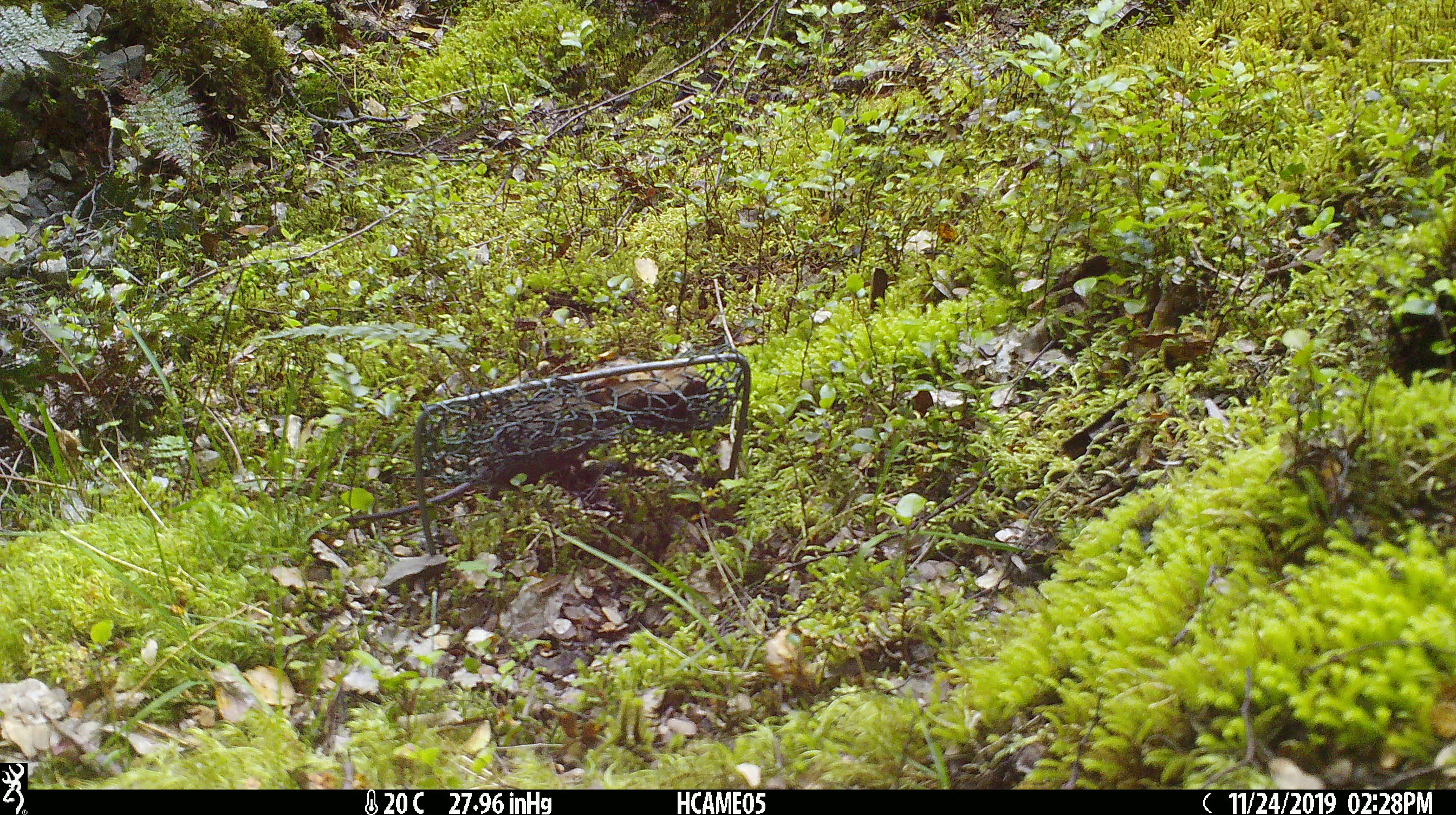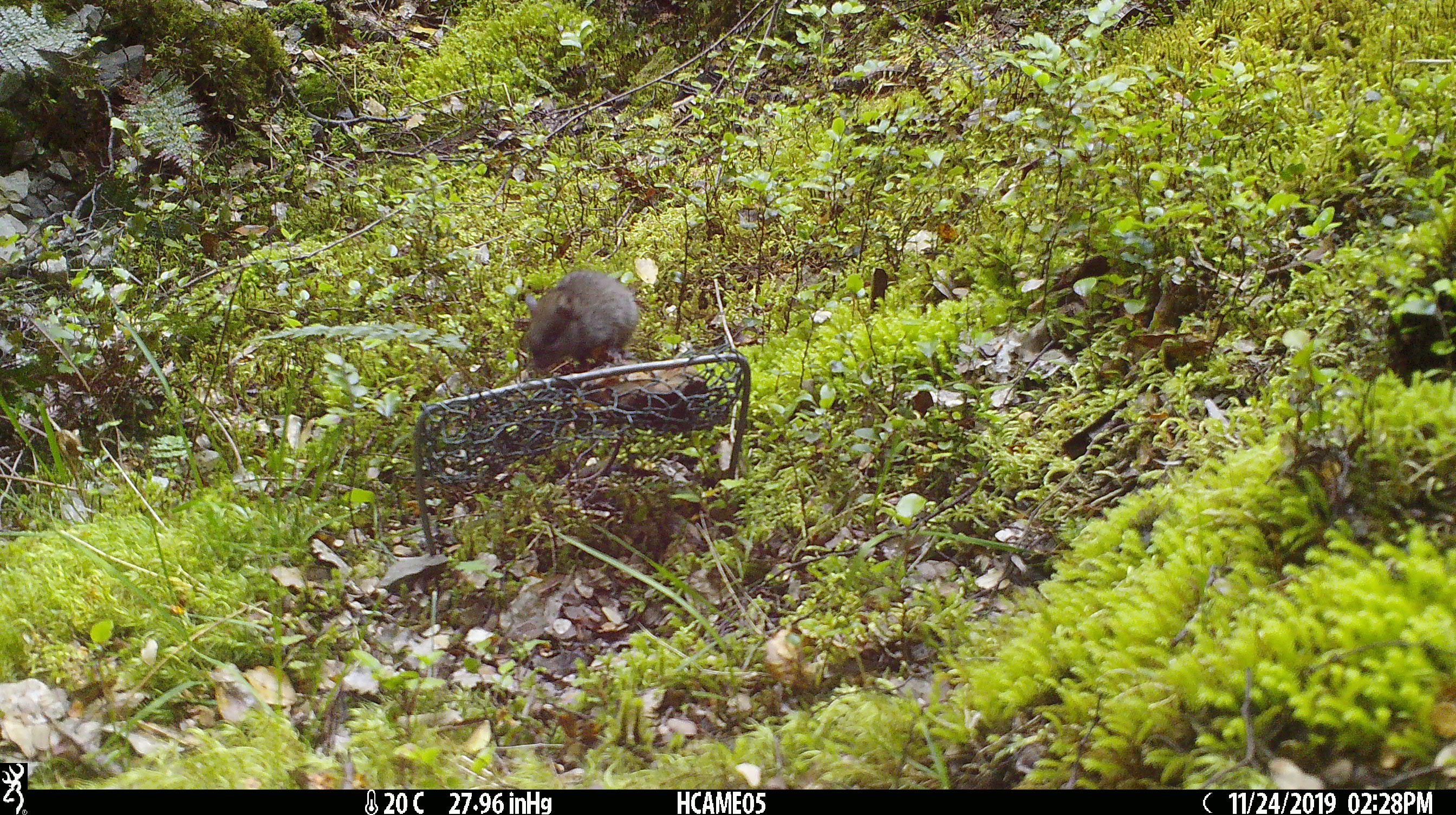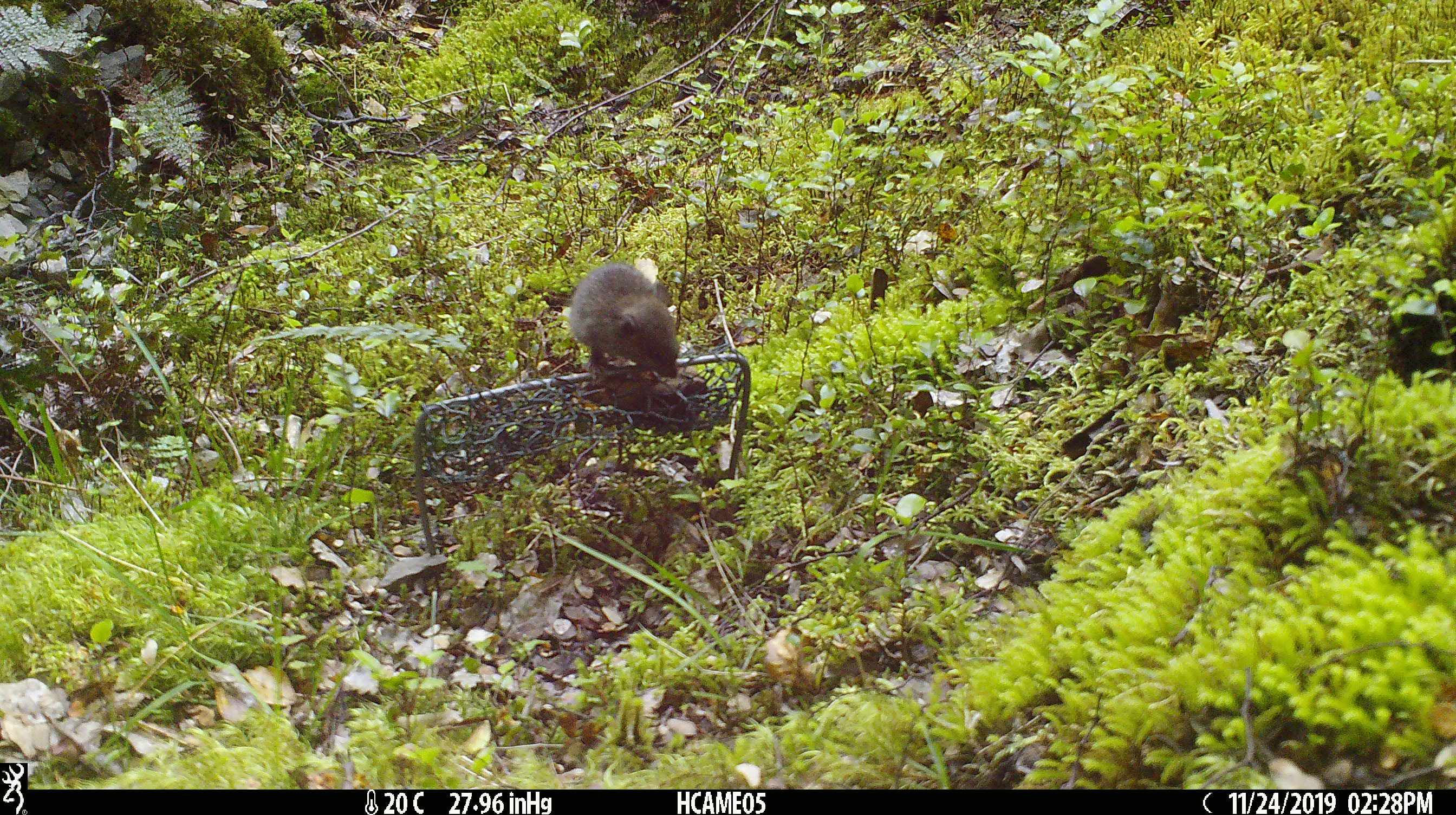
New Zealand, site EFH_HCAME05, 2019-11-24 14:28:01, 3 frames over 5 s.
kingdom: Animalia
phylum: Chordata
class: Mammalia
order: Rodentia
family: Muridae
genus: Mus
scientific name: Mus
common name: mouse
Mouse (Mus).